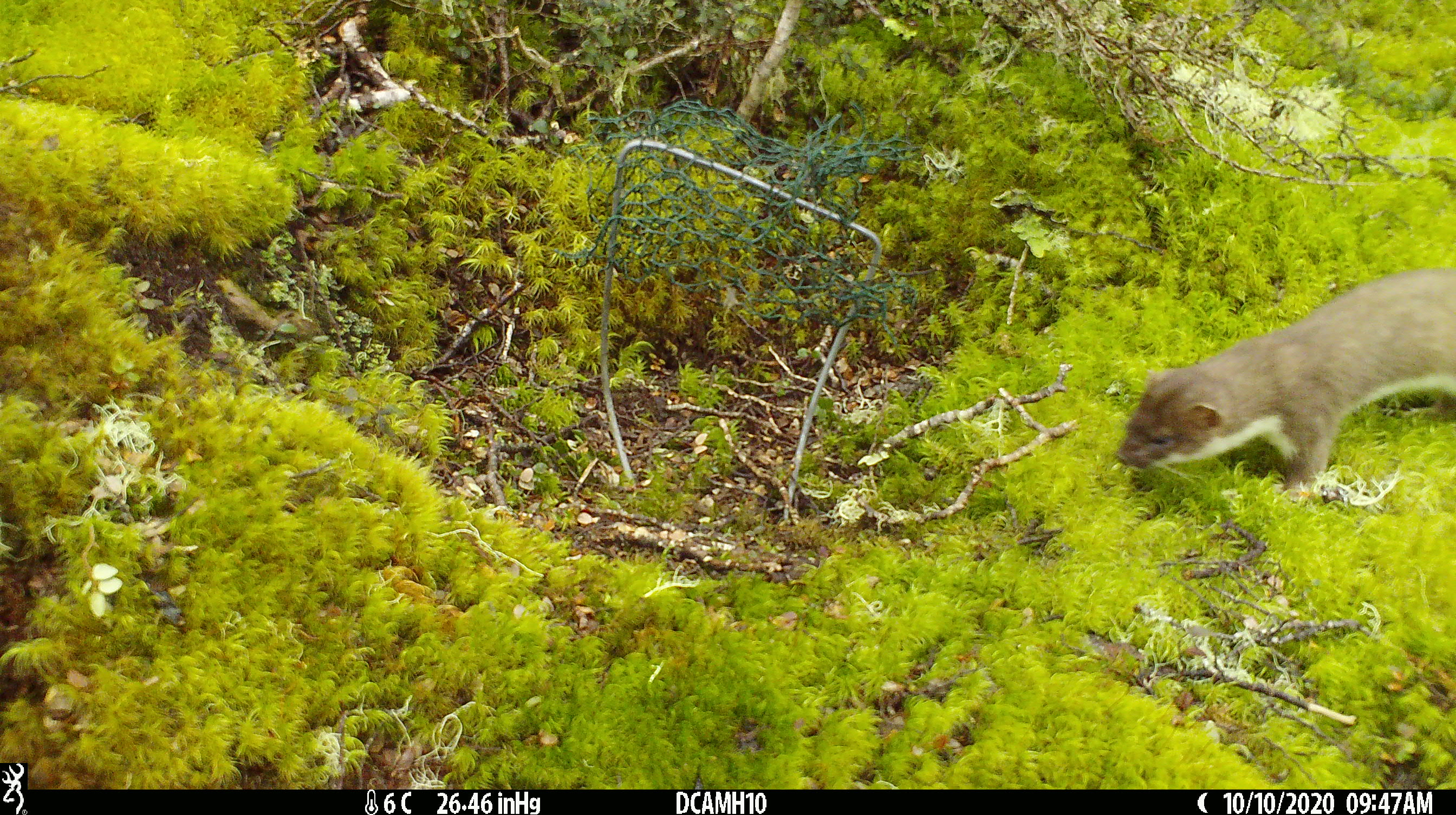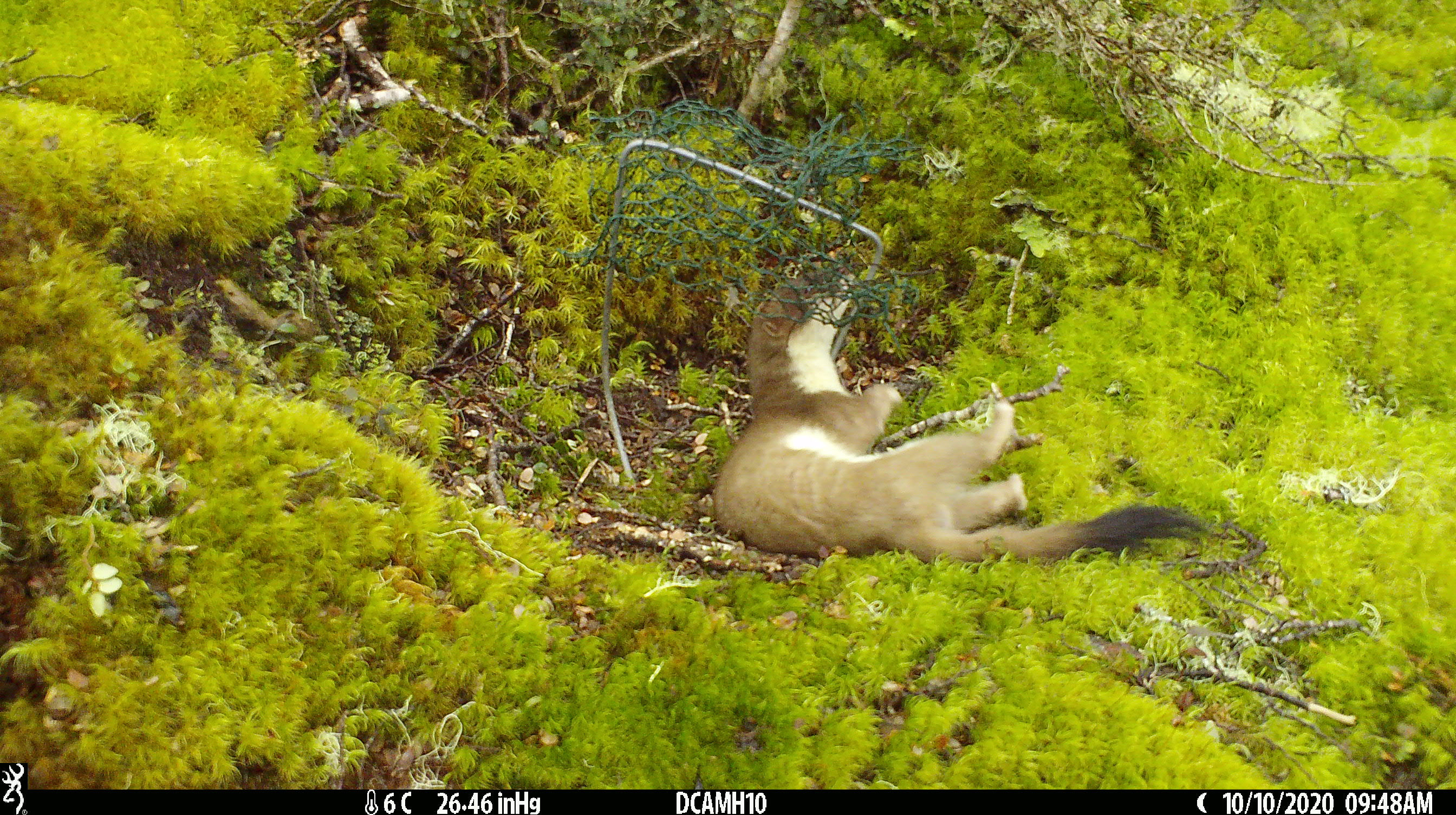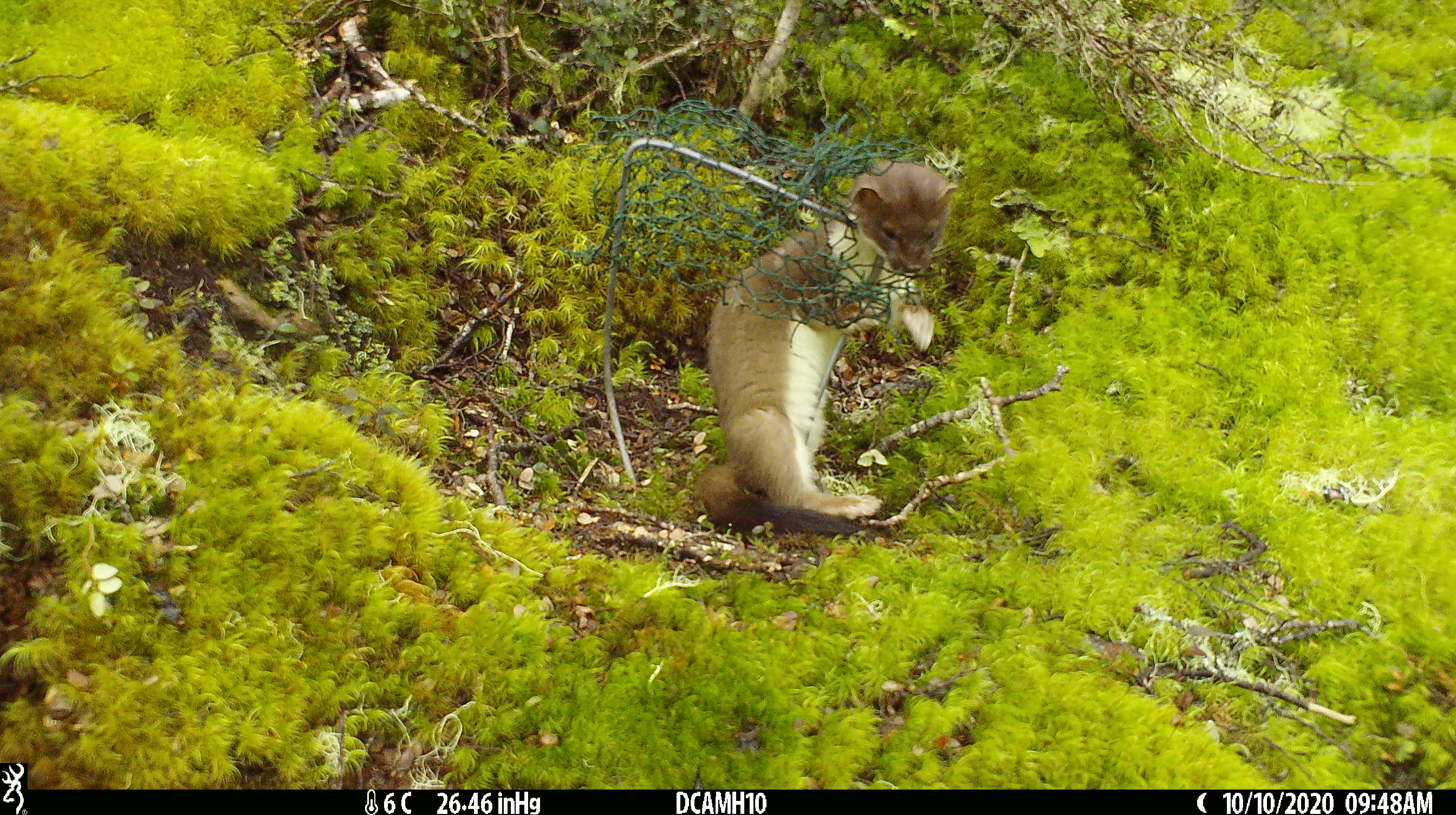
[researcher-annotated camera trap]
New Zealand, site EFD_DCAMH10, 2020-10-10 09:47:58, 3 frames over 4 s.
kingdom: Animalia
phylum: Chordata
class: Mammalia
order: Carnivora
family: Mustelidae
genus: Mustela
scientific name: Mustela erminea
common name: stoat